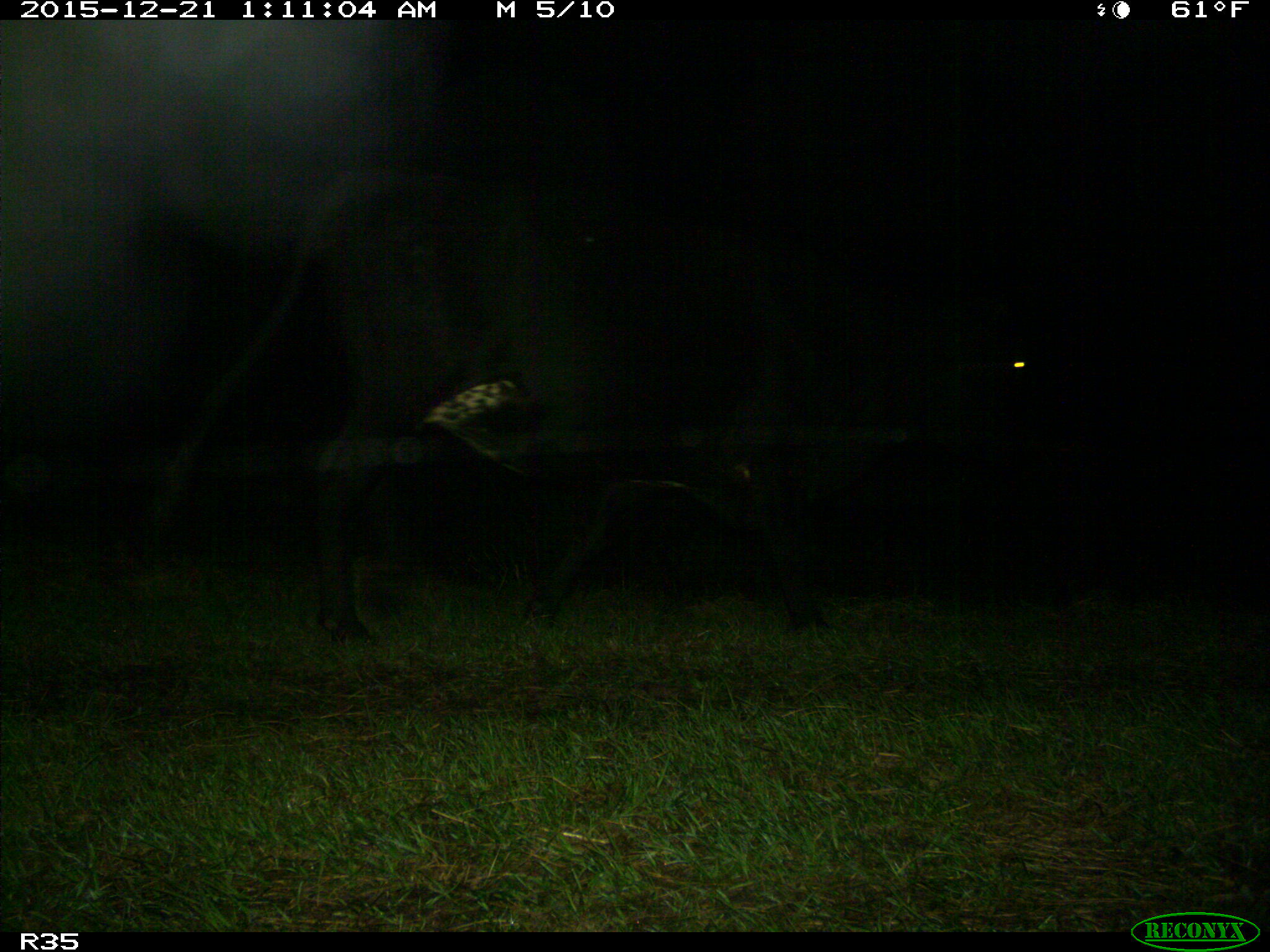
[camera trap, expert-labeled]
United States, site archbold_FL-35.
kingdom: Animalia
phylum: Chordata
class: Mammalia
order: Artiodactyla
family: Bovidae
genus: Bos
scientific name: Bos taurus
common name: domestic cow